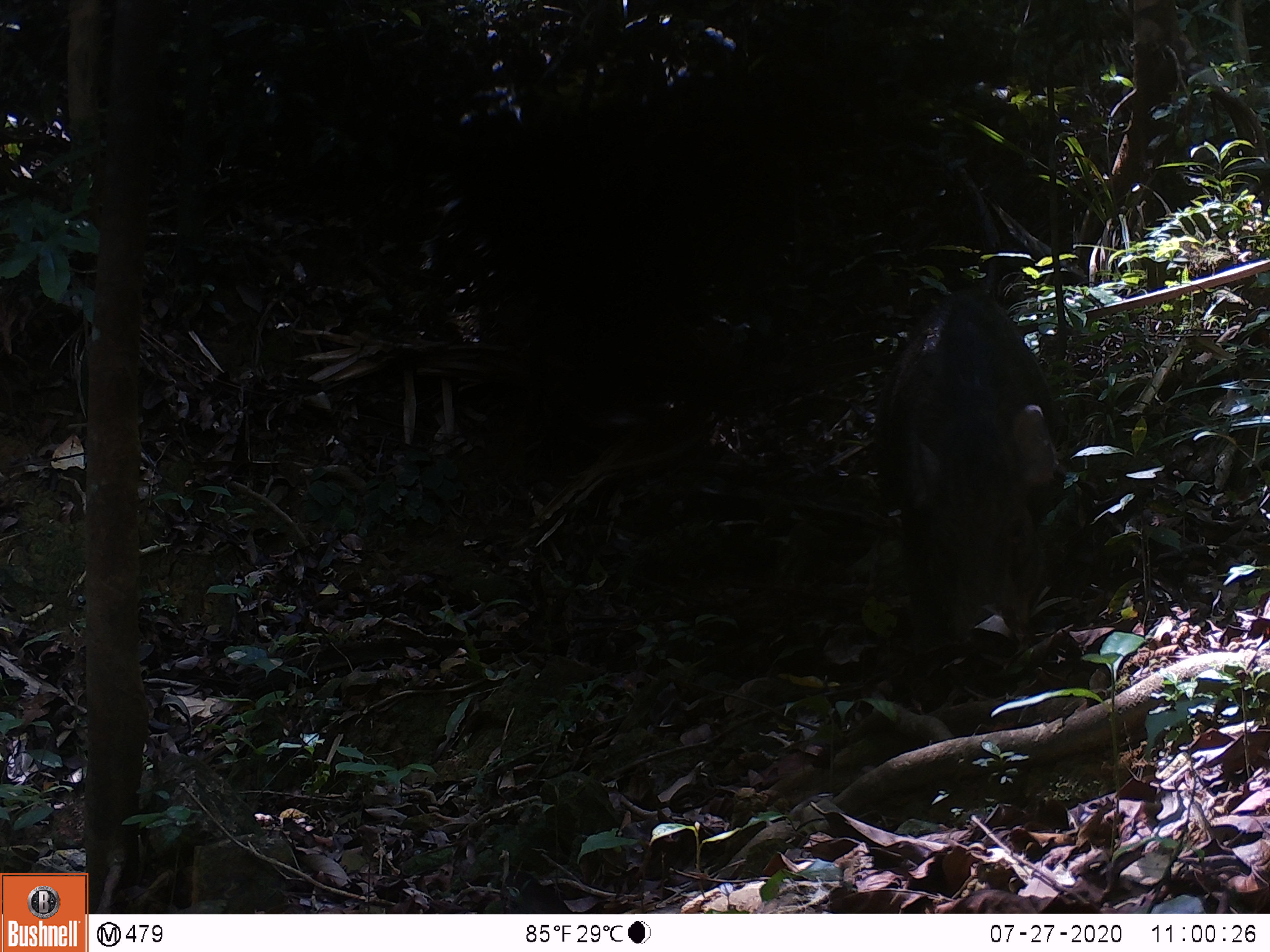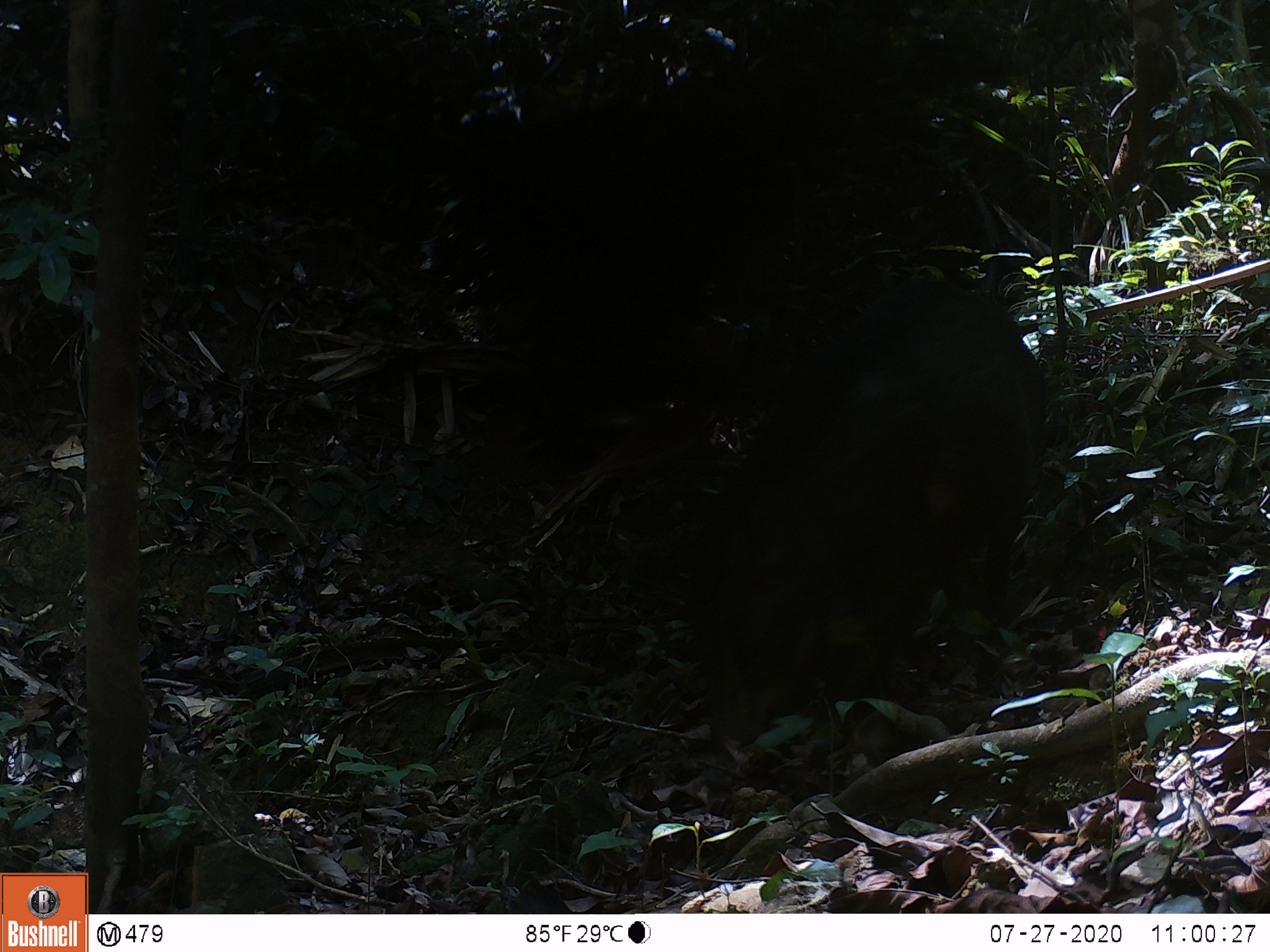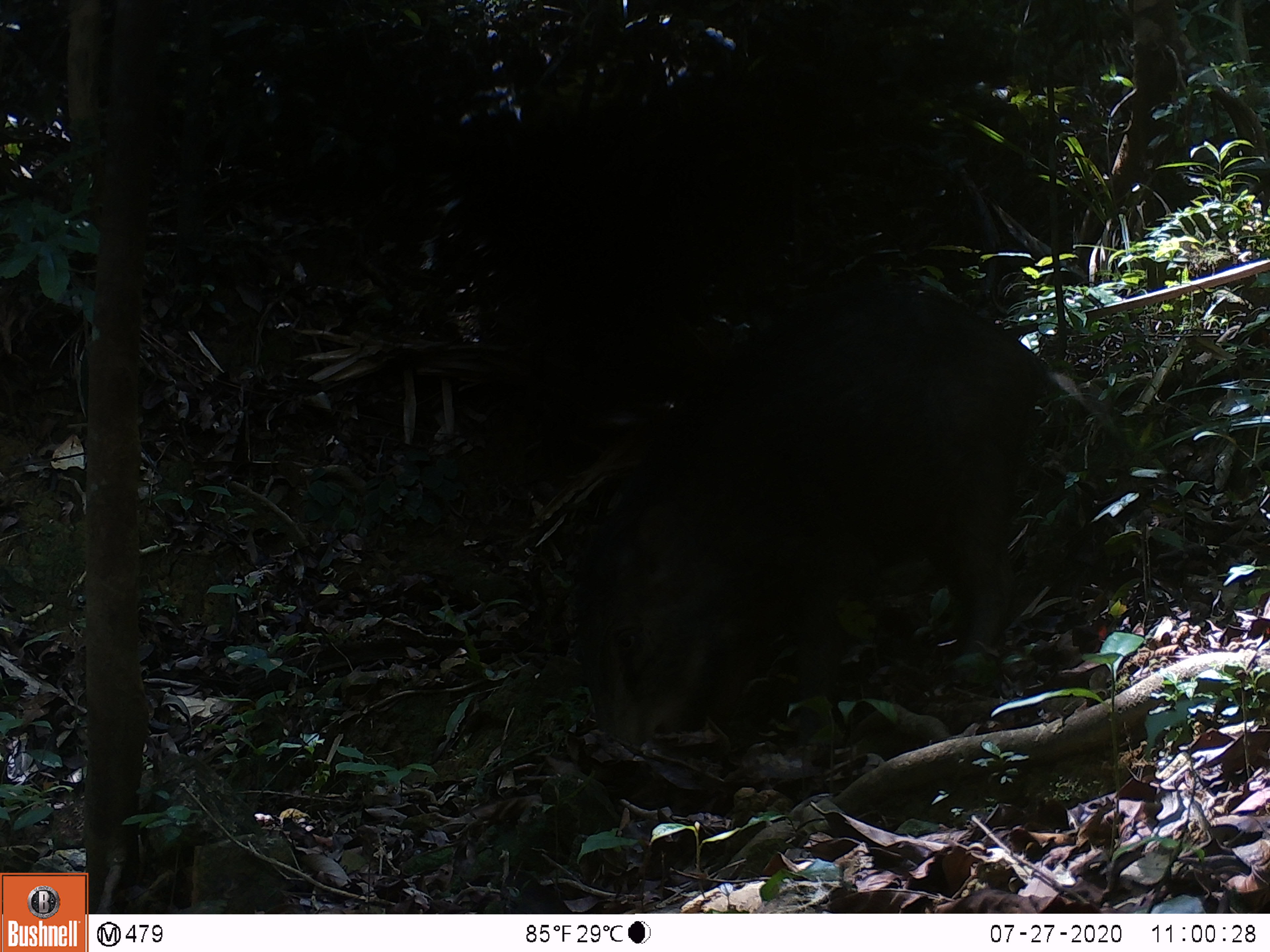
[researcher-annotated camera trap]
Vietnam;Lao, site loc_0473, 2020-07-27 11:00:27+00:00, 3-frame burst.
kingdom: Animalia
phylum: Chordata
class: Mammalia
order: Artiodactyla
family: Suidae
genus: Sus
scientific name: Sus scrofa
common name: eurasian wild pig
Eurasian wild pig (Sus scrofa). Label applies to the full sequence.